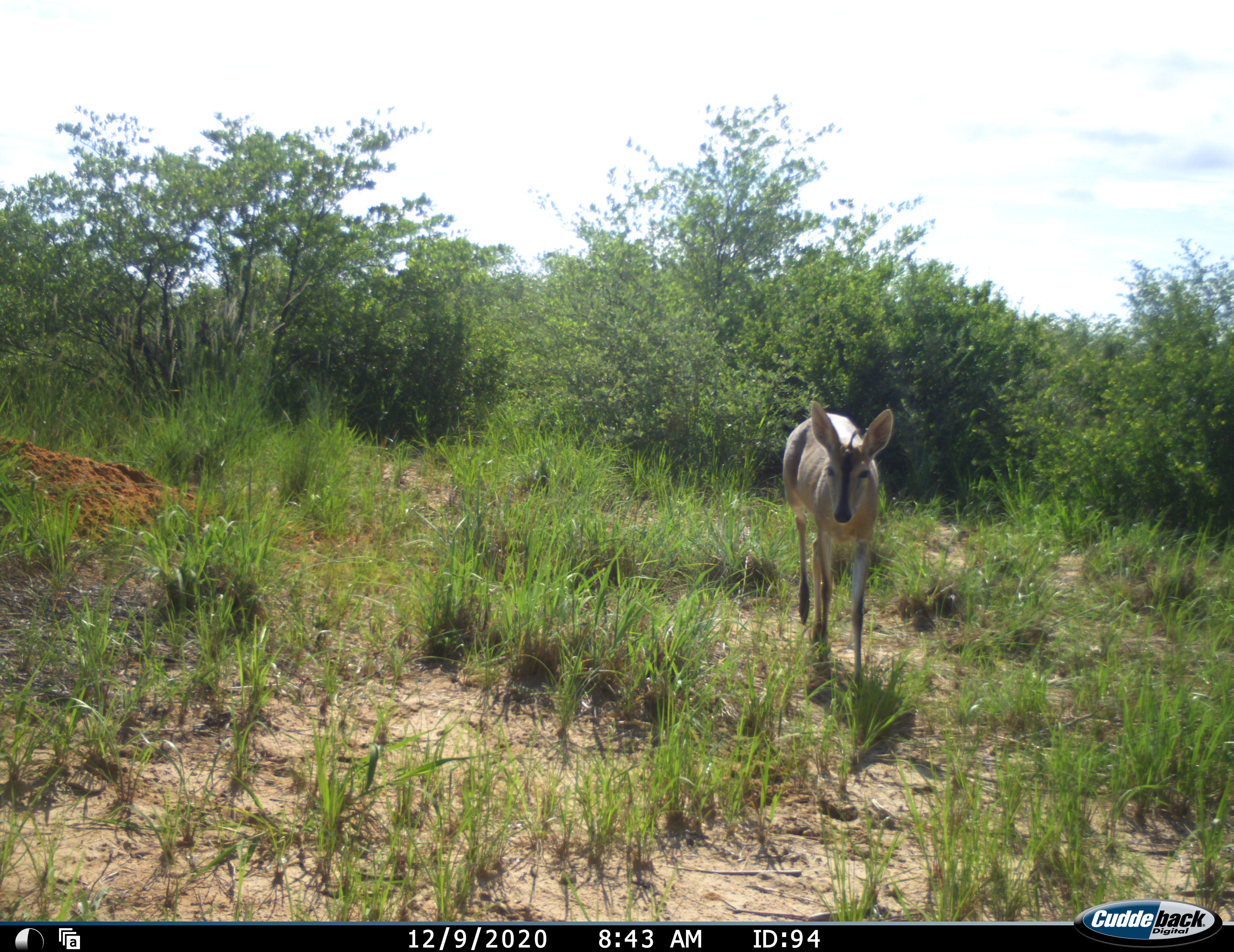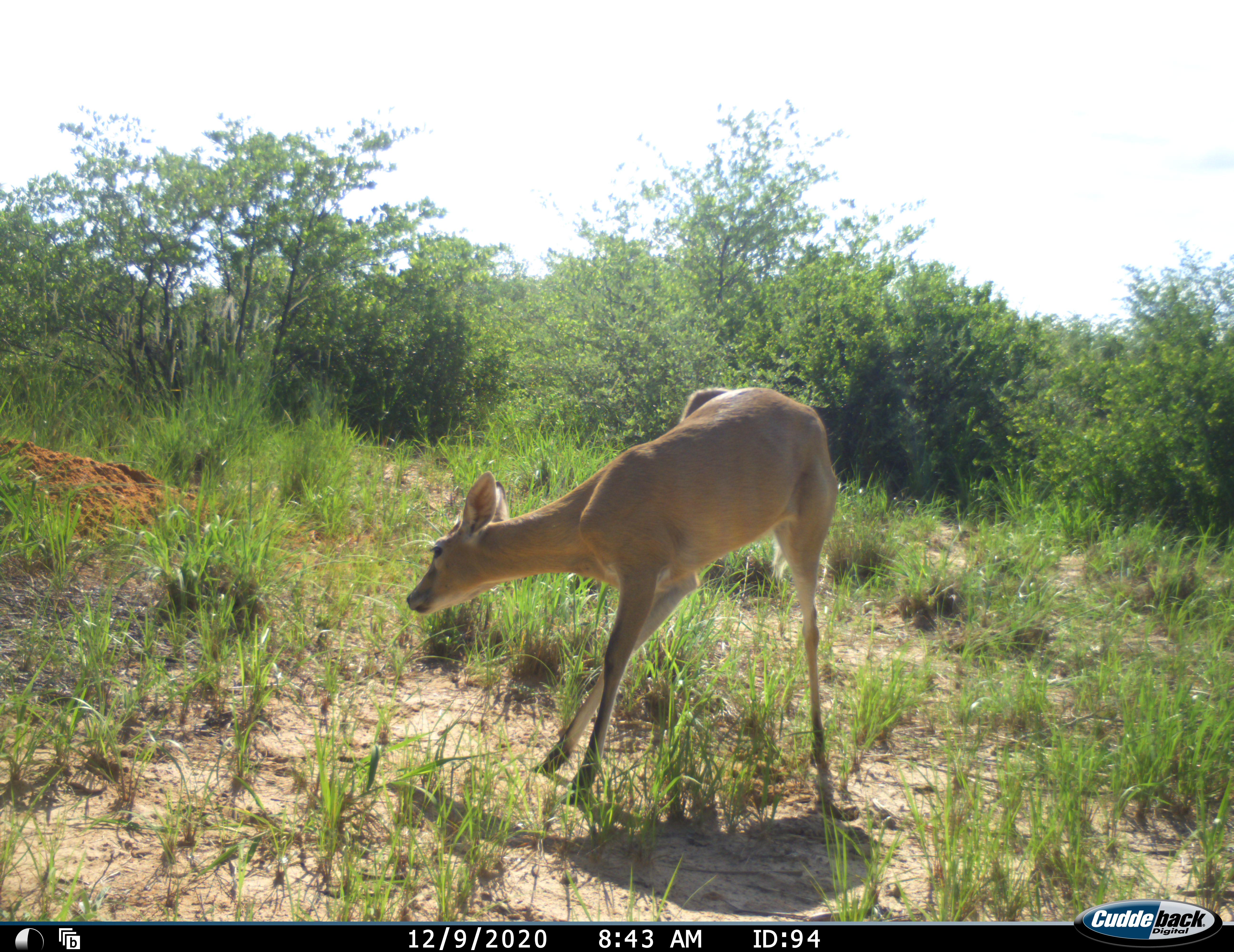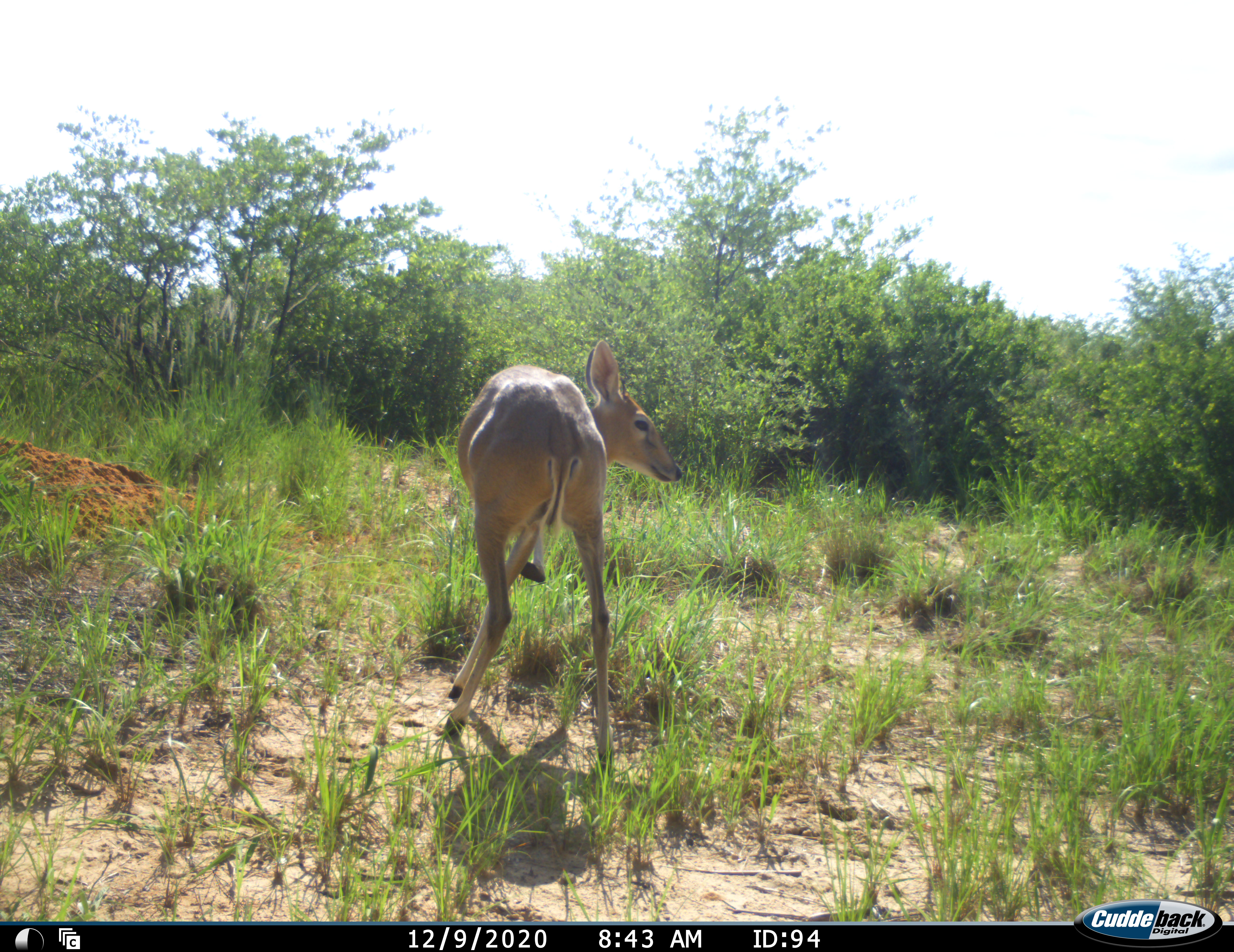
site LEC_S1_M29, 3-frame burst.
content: unidentified animal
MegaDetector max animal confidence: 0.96